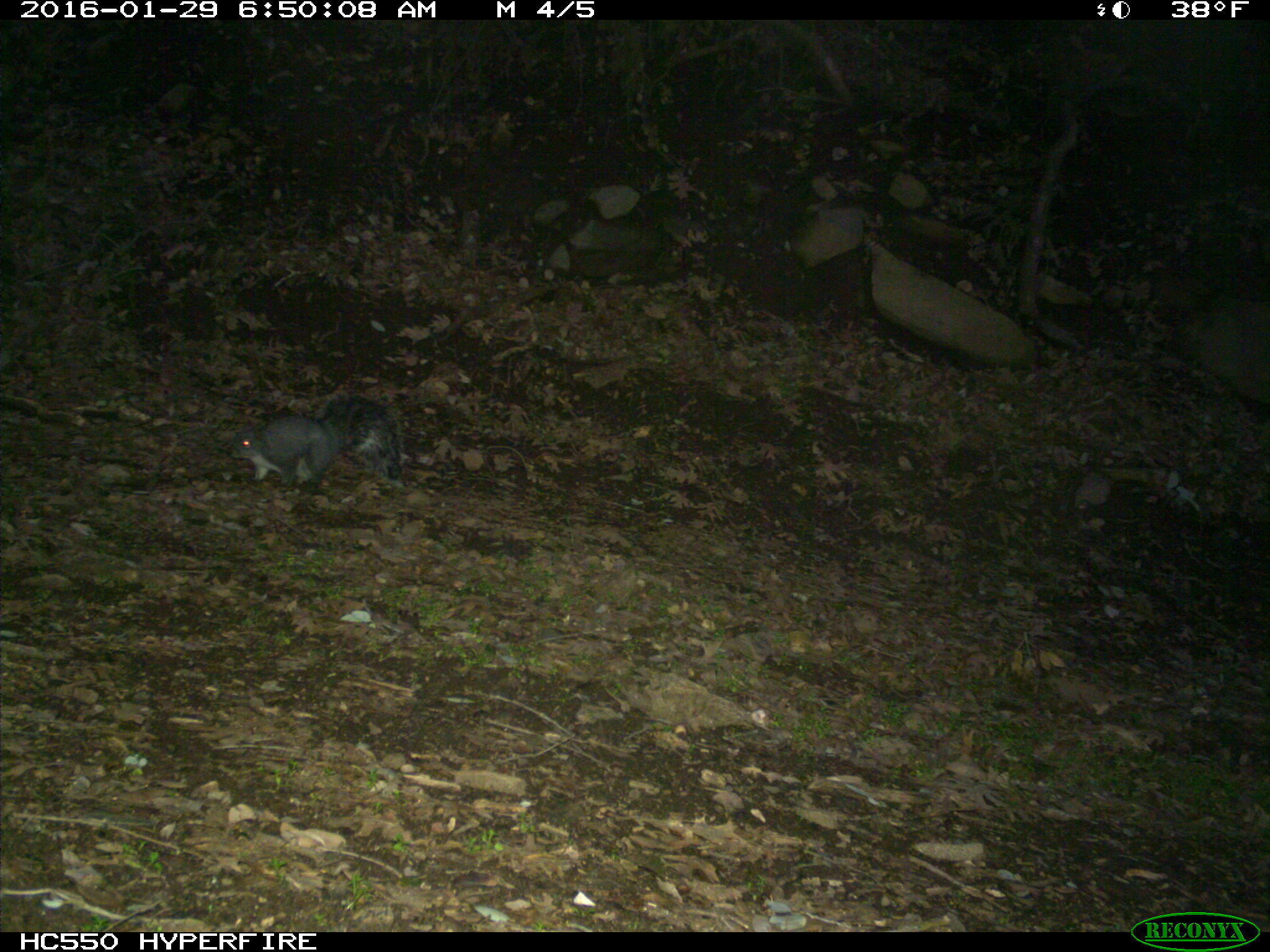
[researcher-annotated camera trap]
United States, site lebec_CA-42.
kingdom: Animalia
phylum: Chordata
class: Mammalia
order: Rodentia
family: Sciuridae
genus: Sciurus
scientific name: Sciurus carolinensis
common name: eastern gray squirrel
Sciurus carolinensis (eastern gray squirrel).